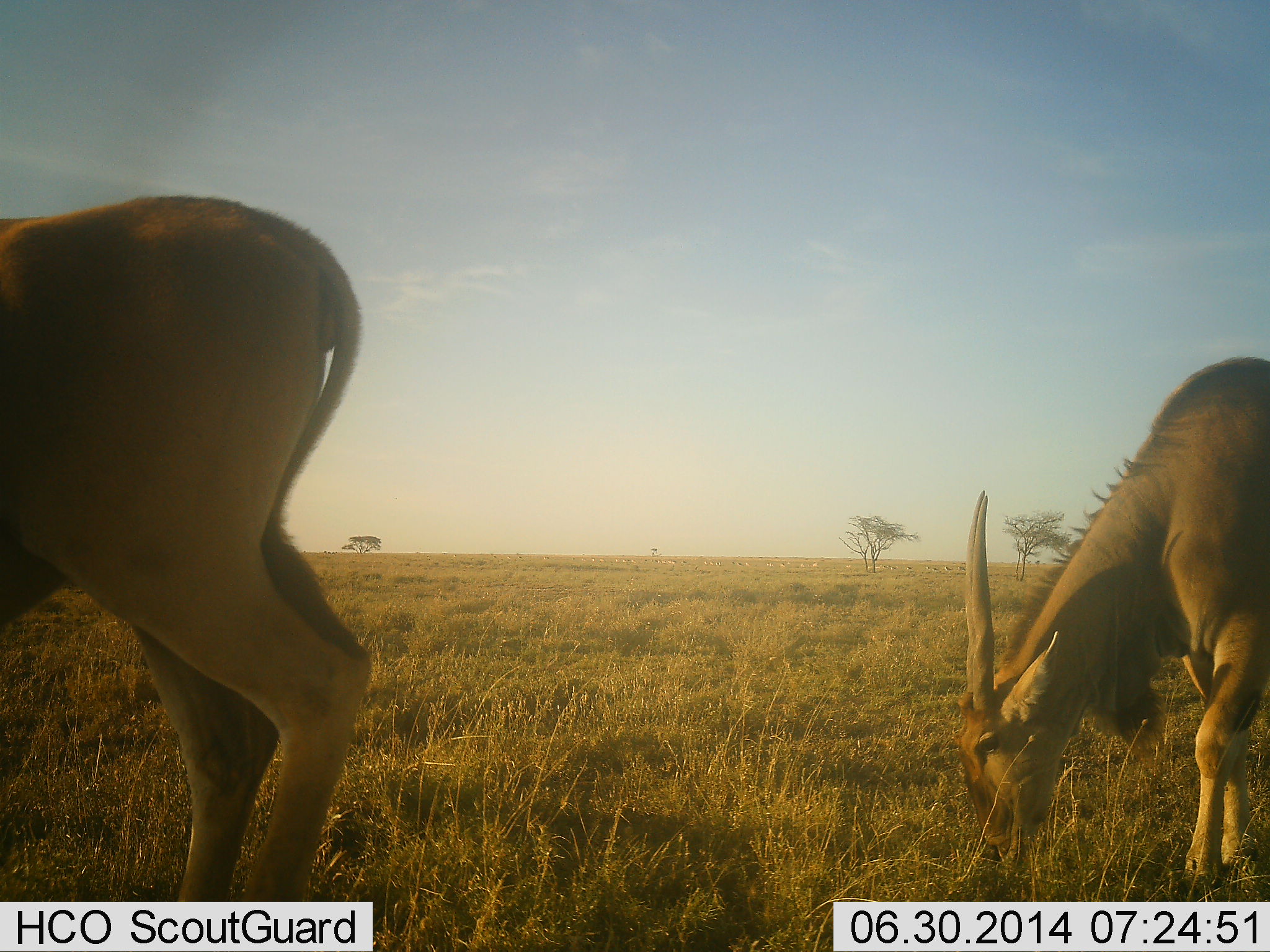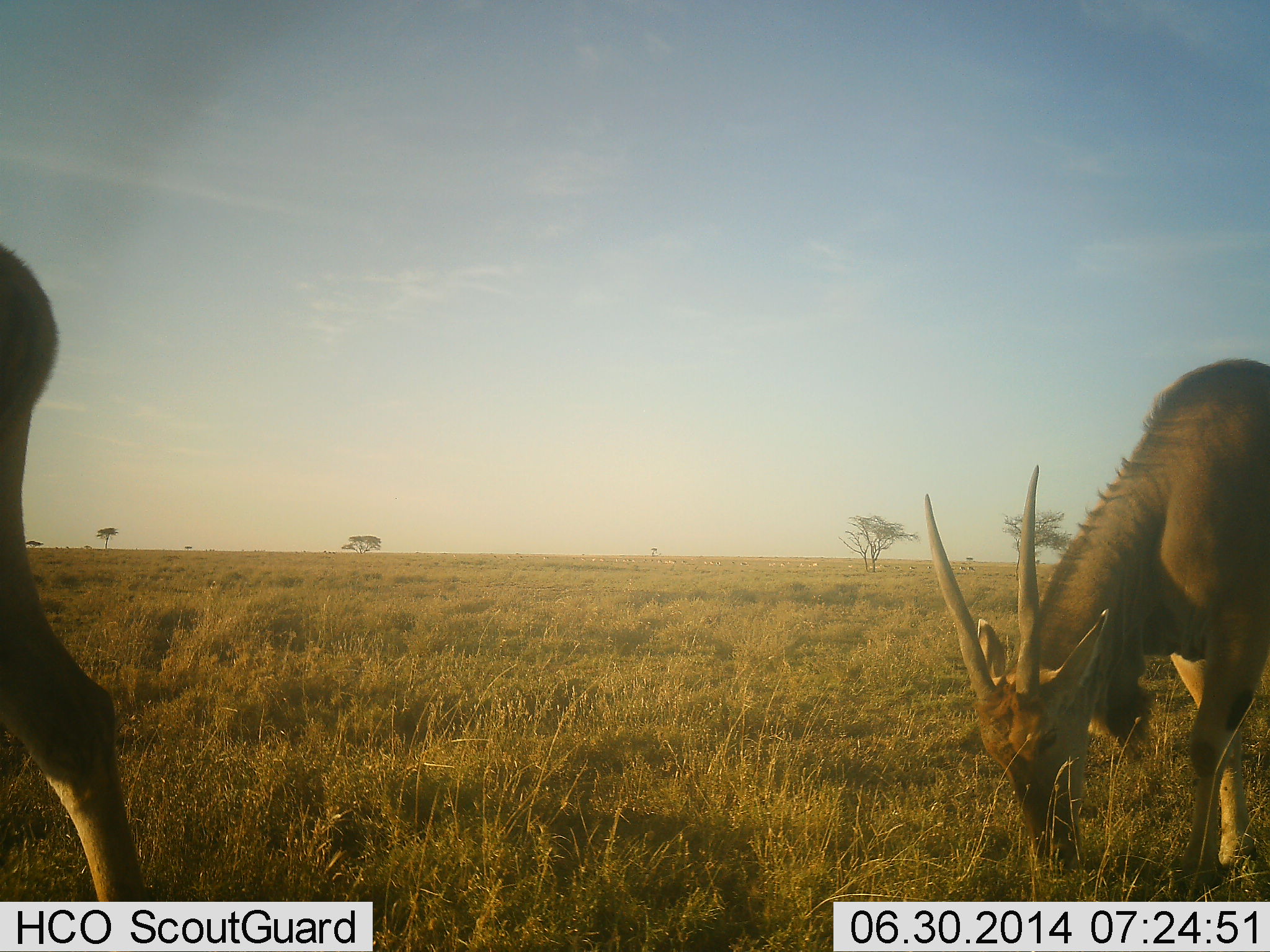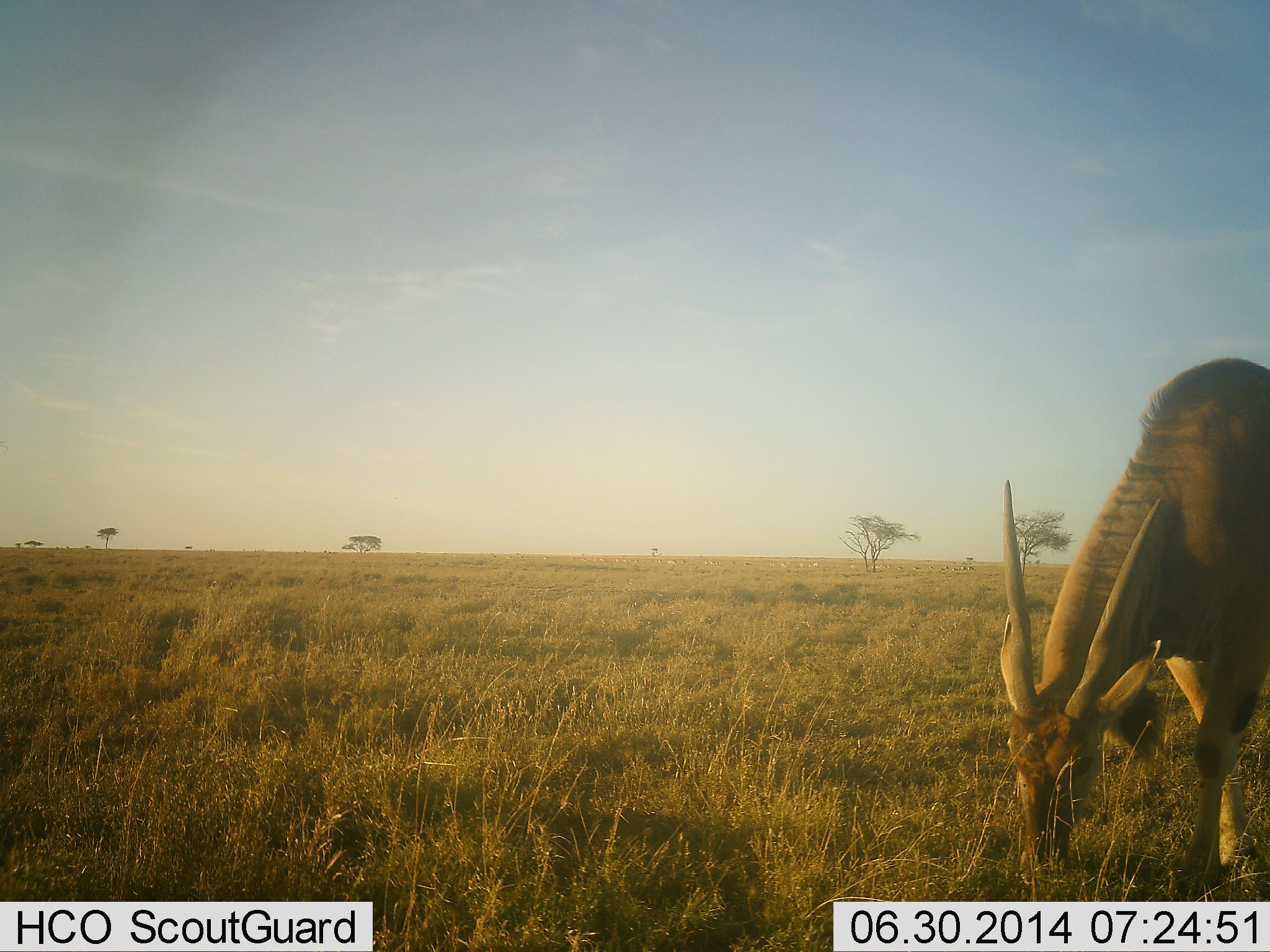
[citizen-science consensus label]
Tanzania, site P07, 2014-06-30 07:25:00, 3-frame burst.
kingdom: Animalia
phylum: Chordata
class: Mammalia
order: Artiodactyla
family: Bovidae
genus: Tragelaphus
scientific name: Tragelaphus oryx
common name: eland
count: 2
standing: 30%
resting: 0%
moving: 50%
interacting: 0%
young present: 0%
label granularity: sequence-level